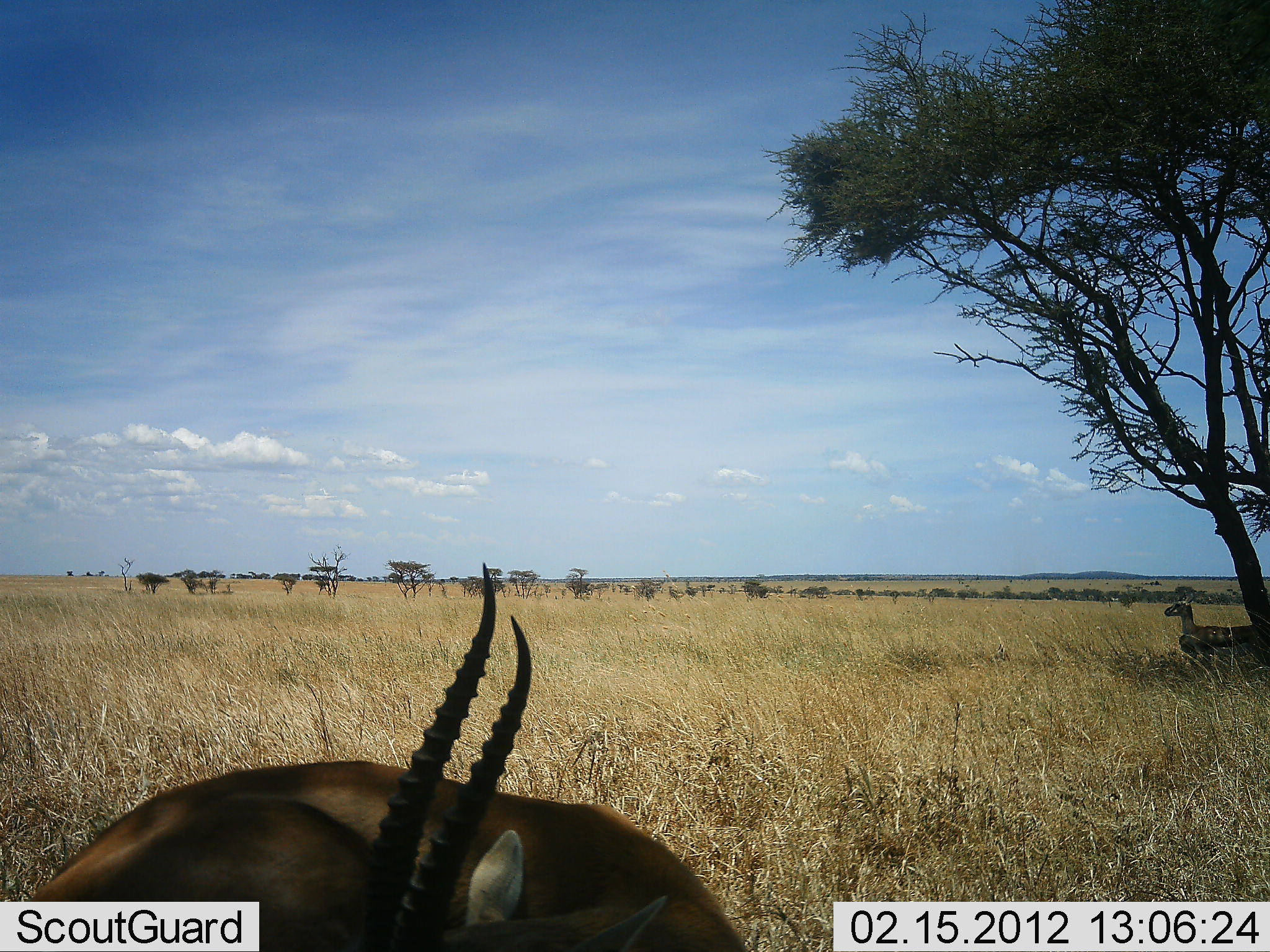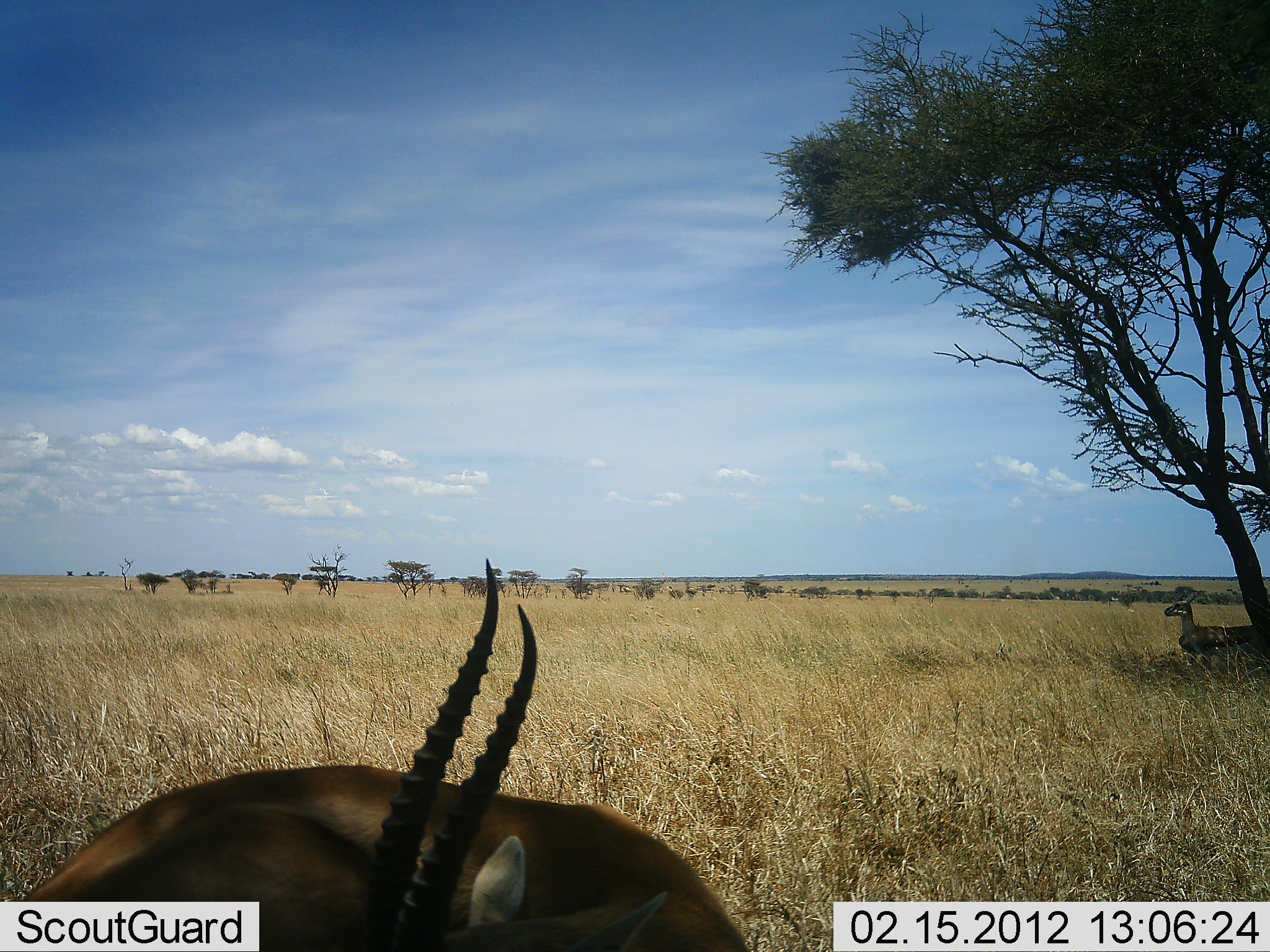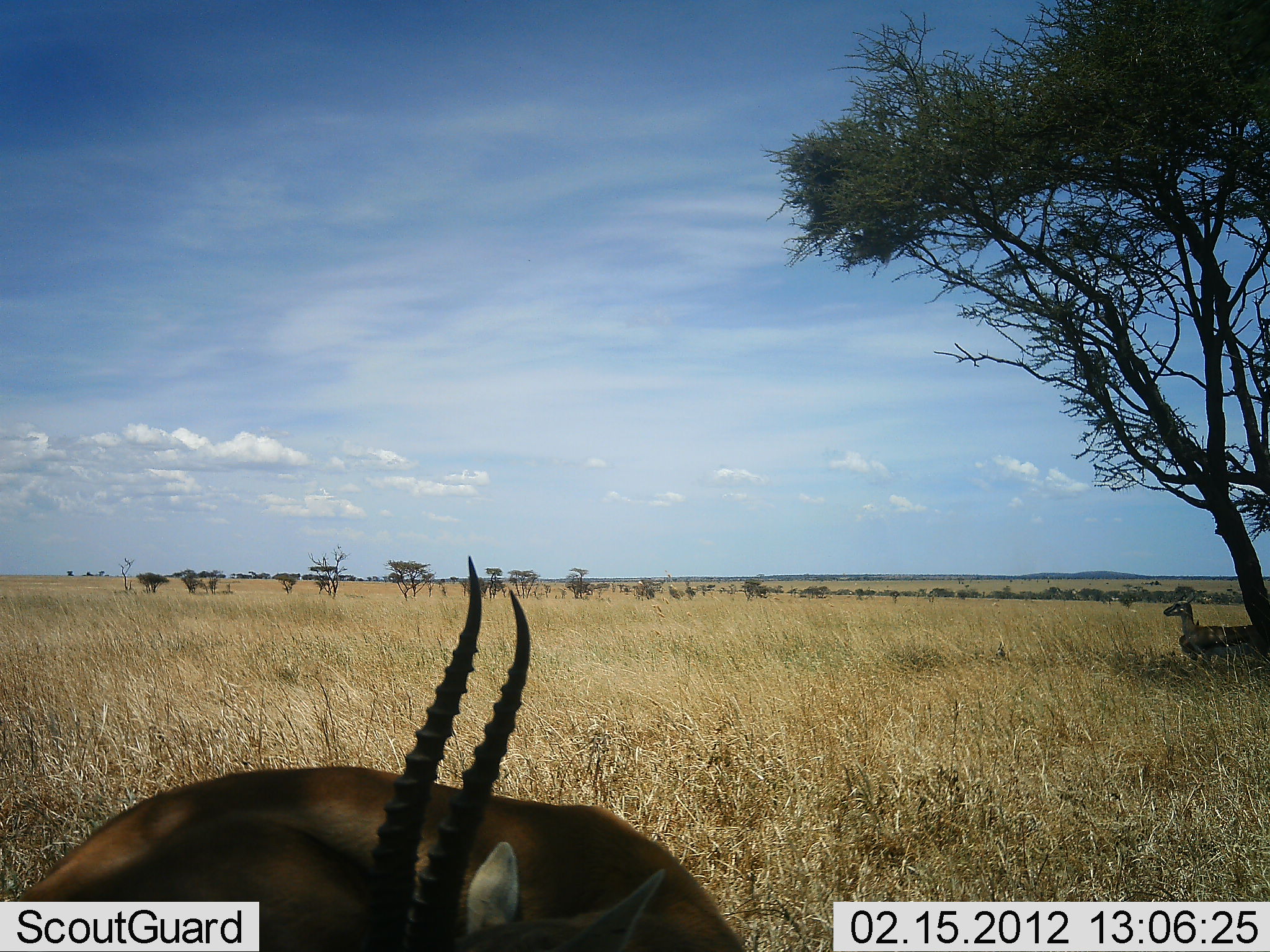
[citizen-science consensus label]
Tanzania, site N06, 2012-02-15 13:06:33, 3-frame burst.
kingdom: Animalia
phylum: Chordata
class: Mammalia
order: Artiodactyla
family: Bovidae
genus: Eudorcas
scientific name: Eudorcas thomsonii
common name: thomson's gazelle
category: gazellethomsons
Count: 2.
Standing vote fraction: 75%.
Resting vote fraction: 58%.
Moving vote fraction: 0%.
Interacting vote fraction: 0%.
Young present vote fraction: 0%.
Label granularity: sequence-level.